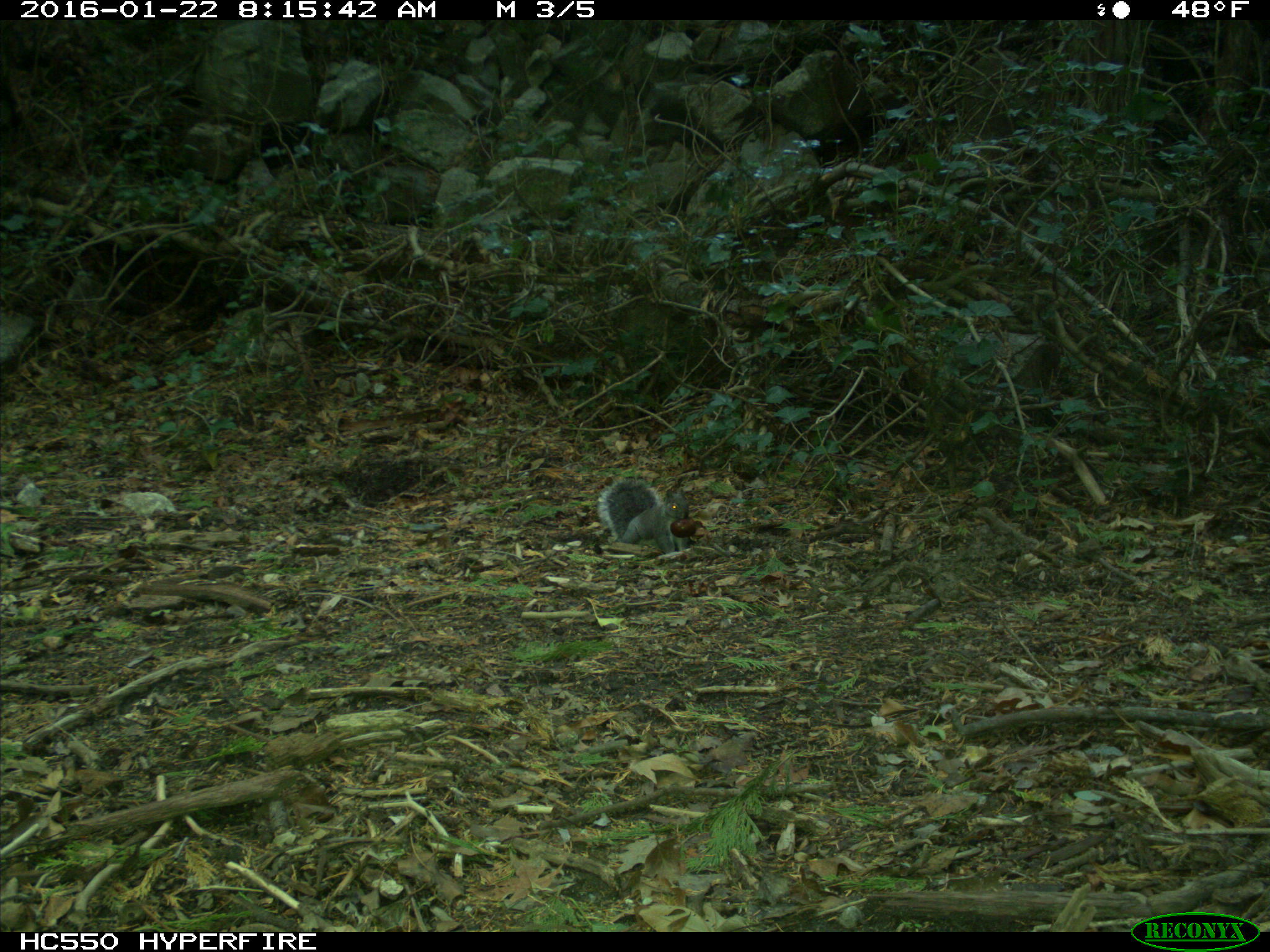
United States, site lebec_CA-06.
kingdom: Animalia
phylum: Chordata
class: Mammalia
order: Rodentia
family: Sciuridae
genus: Sciurus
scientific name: Sciurus carolinensis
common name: eastern gray squirrel